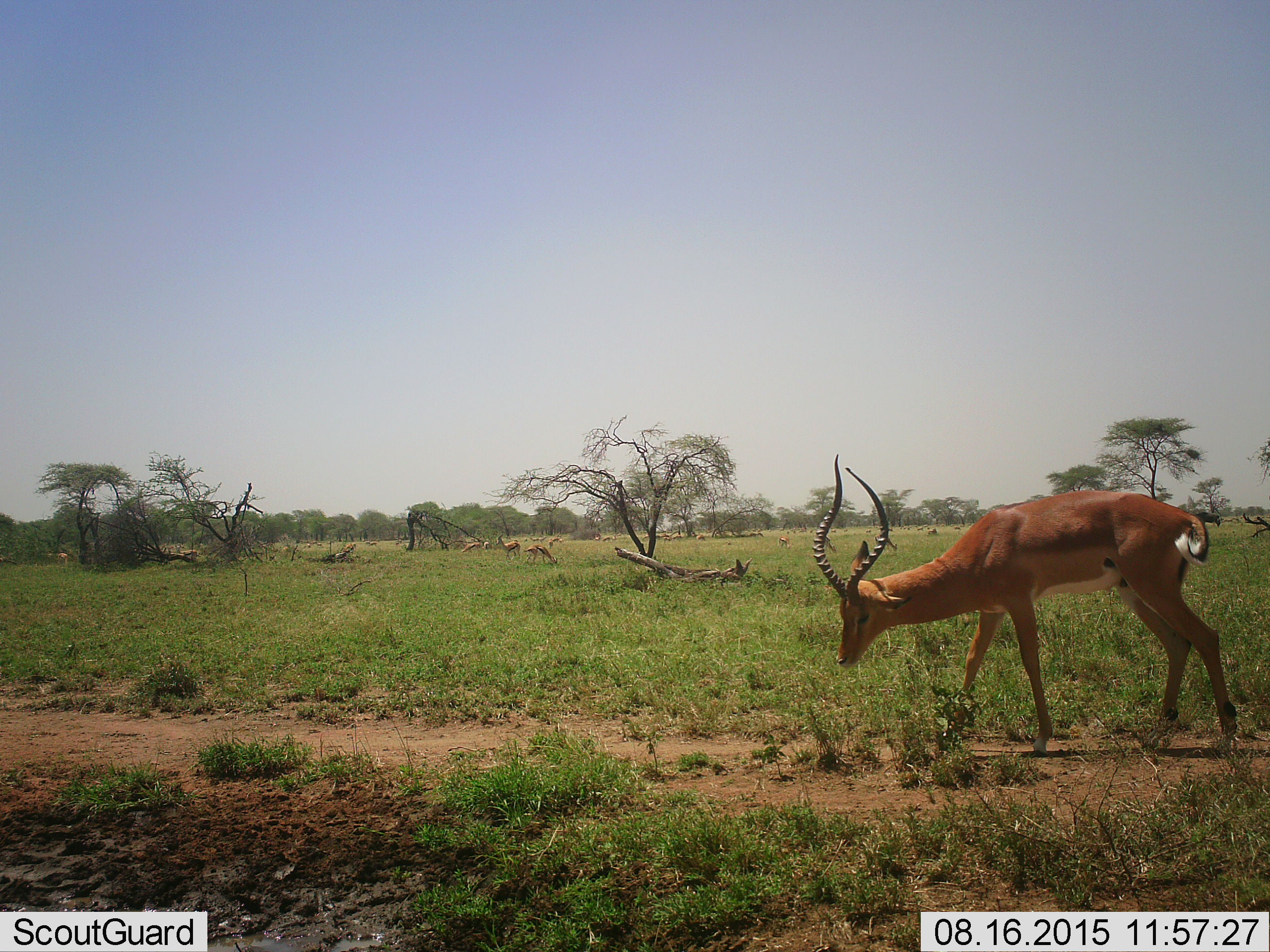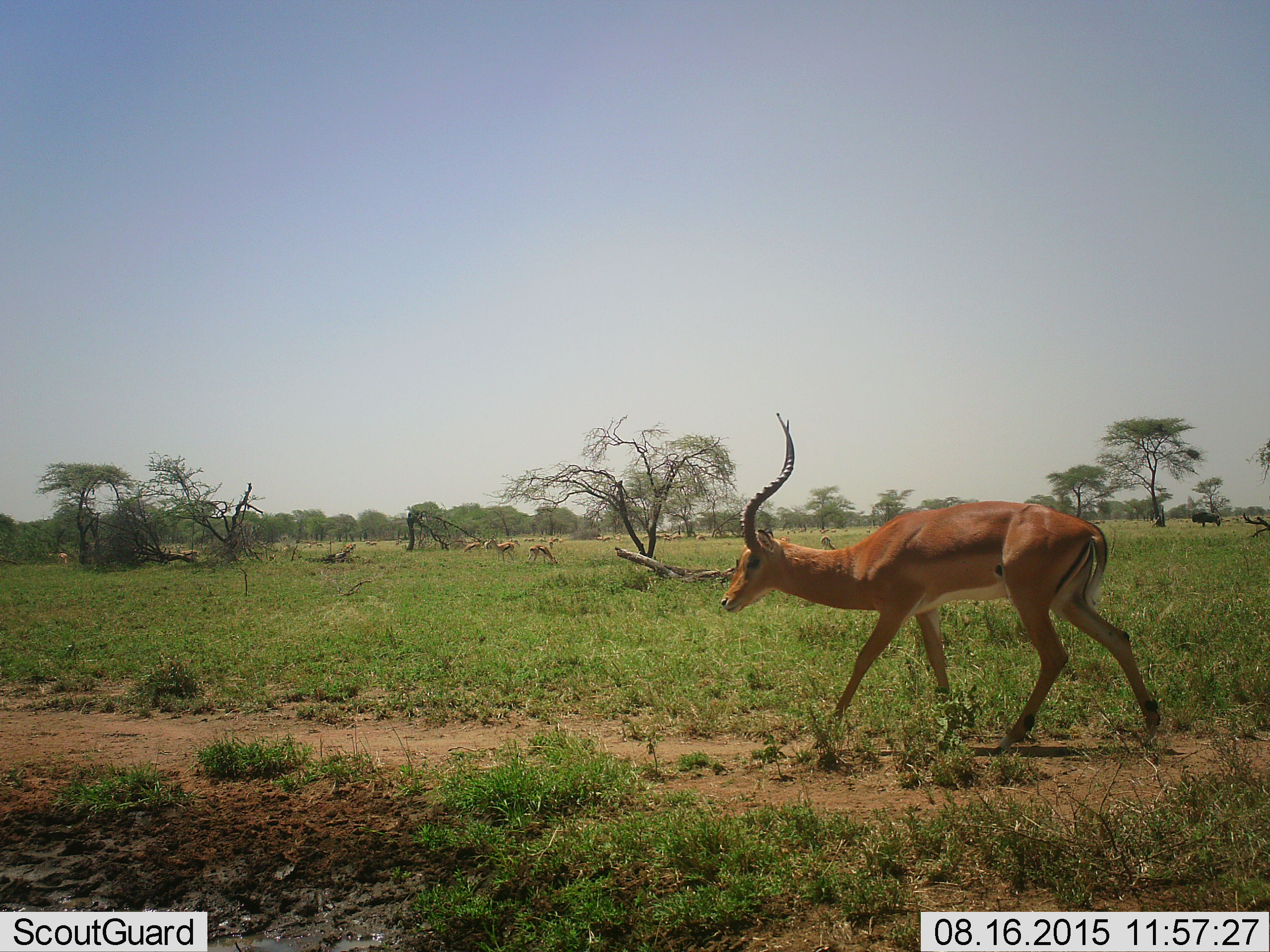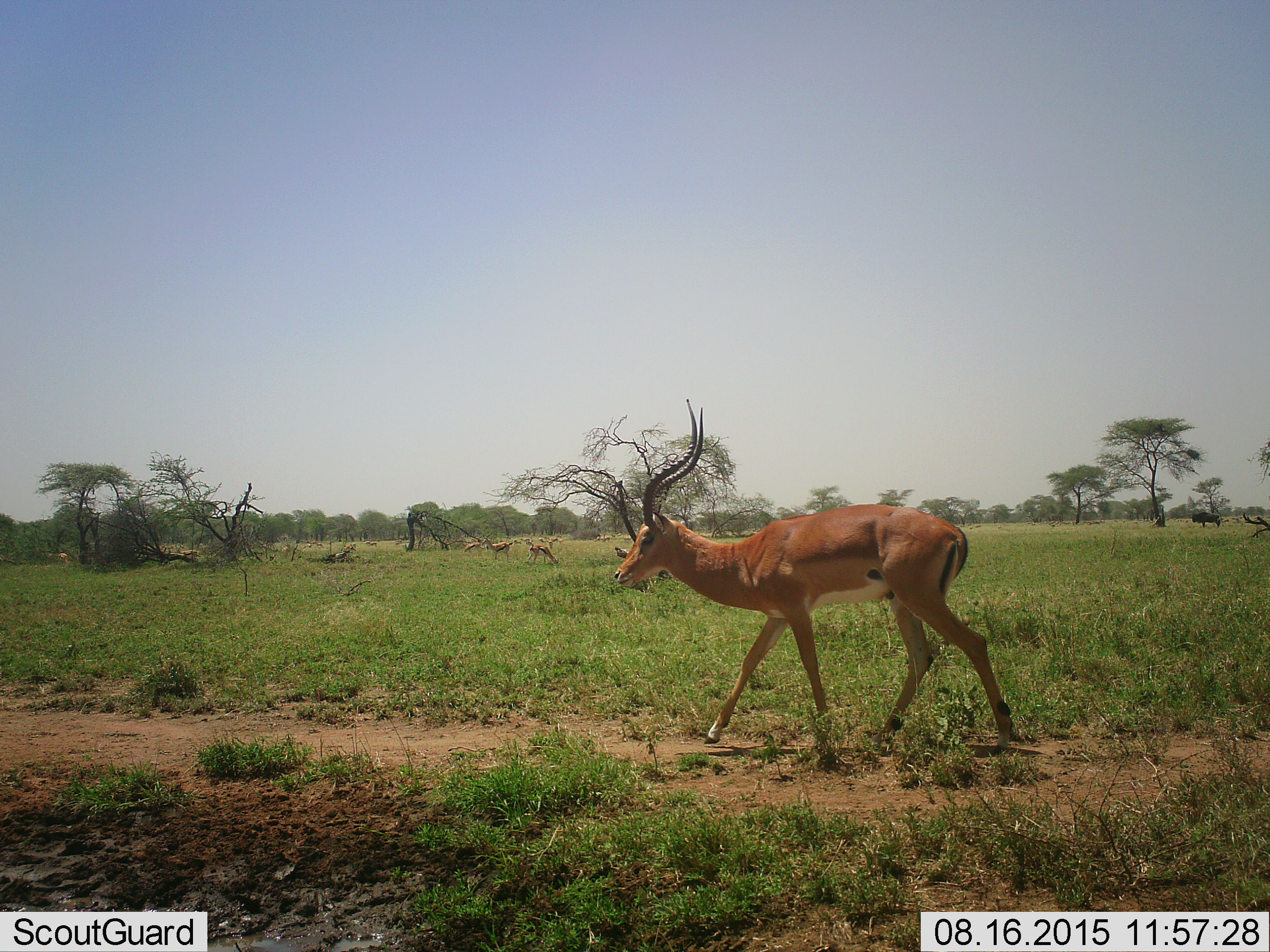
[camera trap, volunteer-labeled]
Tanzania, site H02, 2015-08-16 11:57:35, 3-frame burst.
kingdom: Animalia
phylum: Chordata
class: Mammalia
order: Artiodactyla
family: Bovidae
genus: Eudorcas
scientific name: Eudorcas thomsonii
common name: thomson's gazelle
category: gazellethomsons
Gazellethomsons (thomson's gazelle) (Eudorcas thomsonii), count 11-50. Behavior (volunteer vote fractions): standing 50%, resting 33%, moving 67%, interacting 17%. Young present (vote fraction): 17%. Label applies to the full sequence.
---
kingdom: Animalia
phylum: Chordata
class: Mammalia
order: Artiodactyla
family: Bovidae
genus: Aepyceros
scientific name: Aepyceros melampus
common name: impala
Impala (Aepyceros melampus), count 1. Behavior (volunteer vote fractions): standing 0%, resting 0%, moving 100%, interacting 0%. Young present (vote fraction): 11%. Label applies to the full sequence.